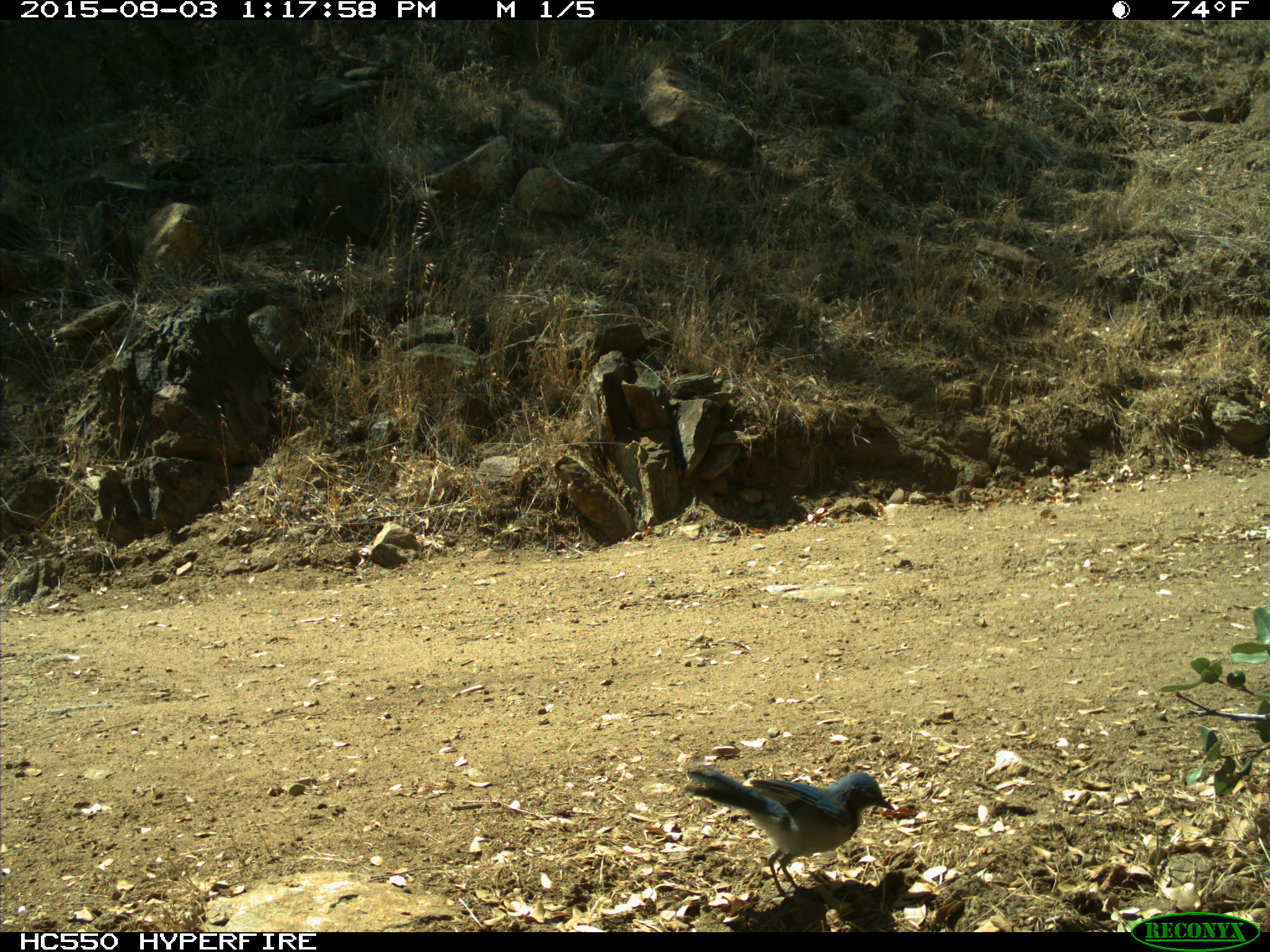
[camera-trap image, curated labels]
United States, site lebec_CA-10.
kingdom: Animalia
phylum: Chordata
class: Aves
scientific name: Aves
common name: birds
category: unidentified bird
Unidentified bird (birds) (Aves).